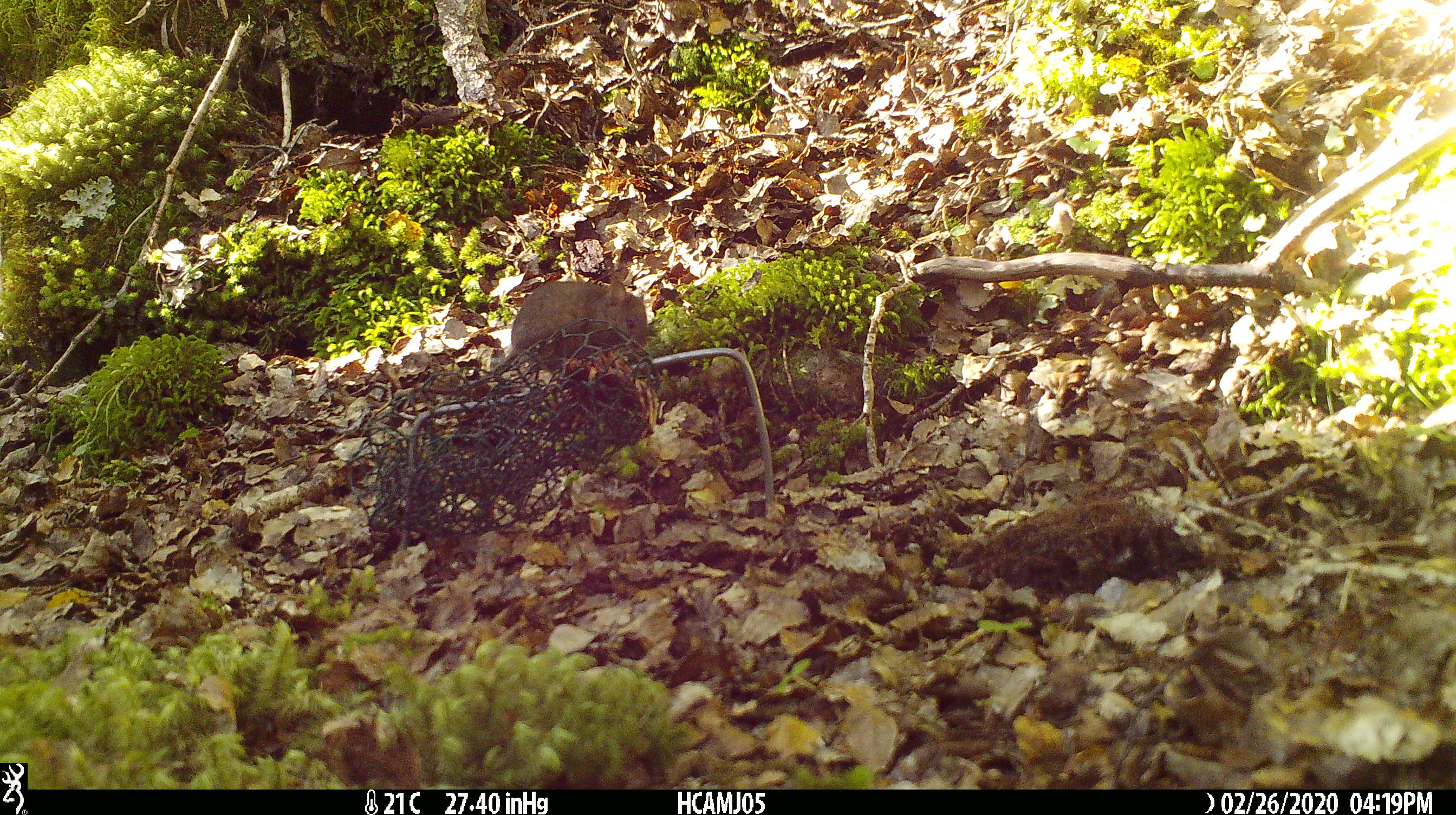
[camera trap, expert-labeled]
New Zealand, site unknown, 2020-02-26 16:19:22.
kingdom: Animalia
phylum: Chordata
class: Mammalia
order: Rodentia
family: Muridae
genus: Mus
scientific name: Mus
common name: mouse